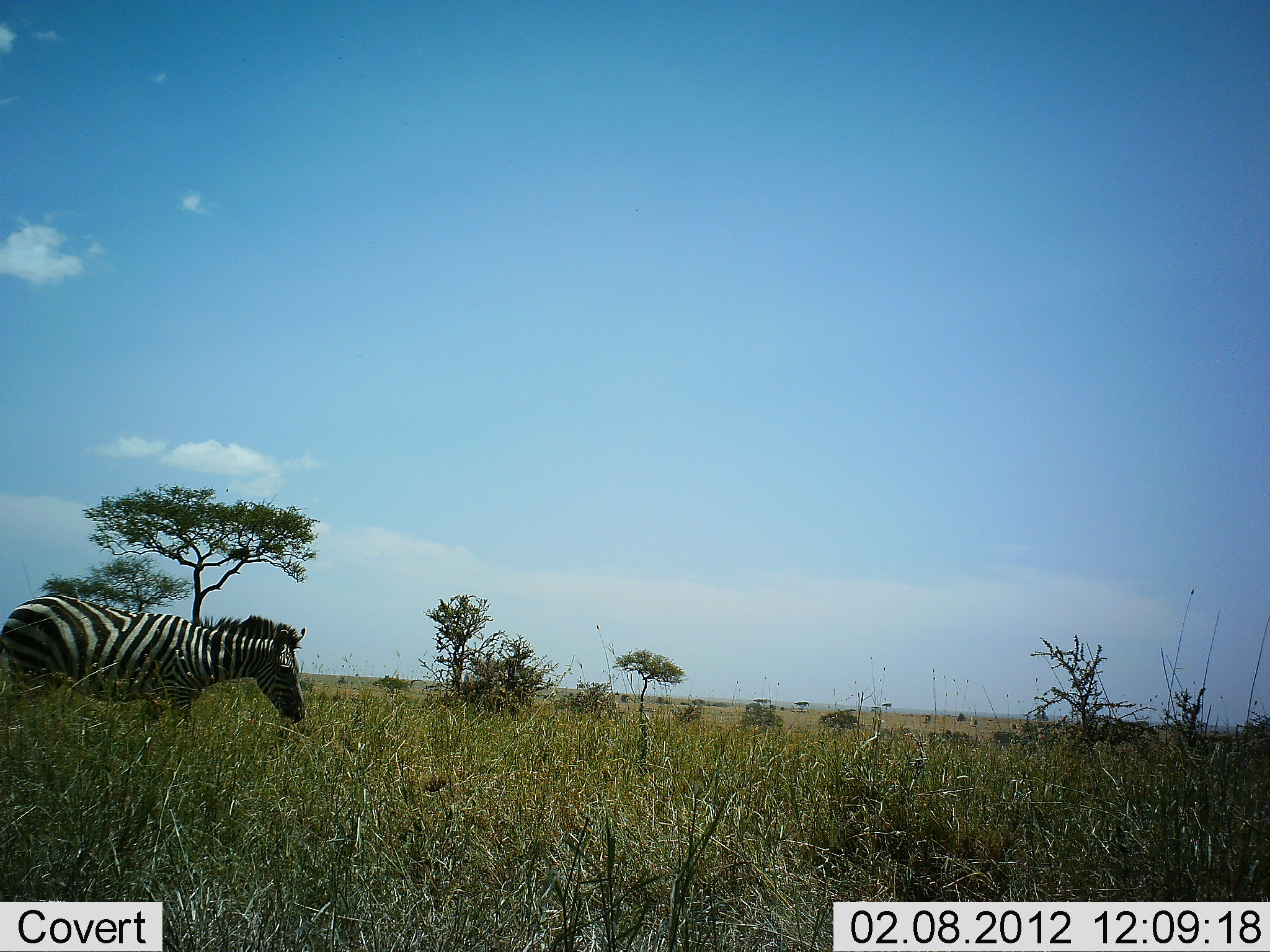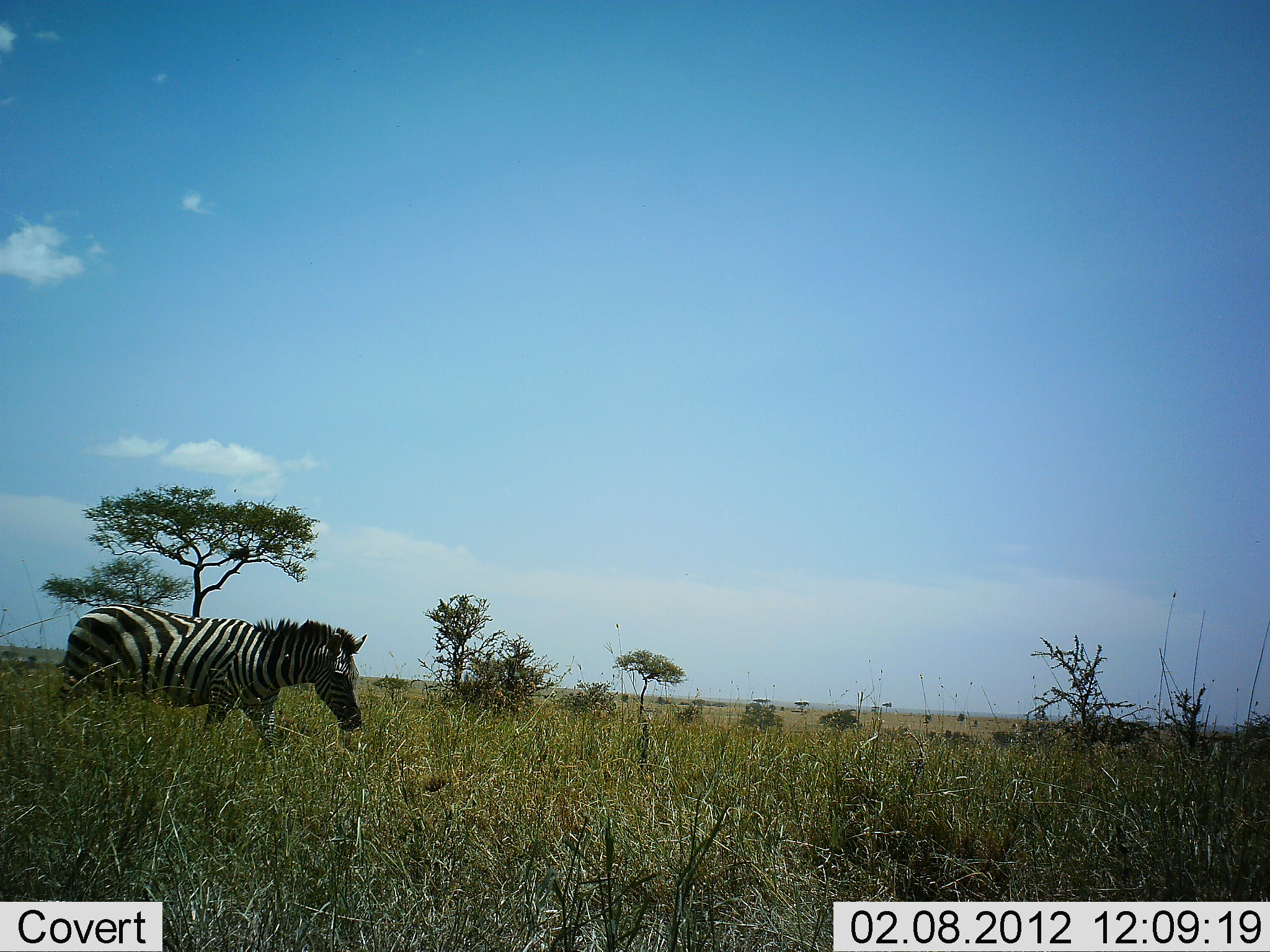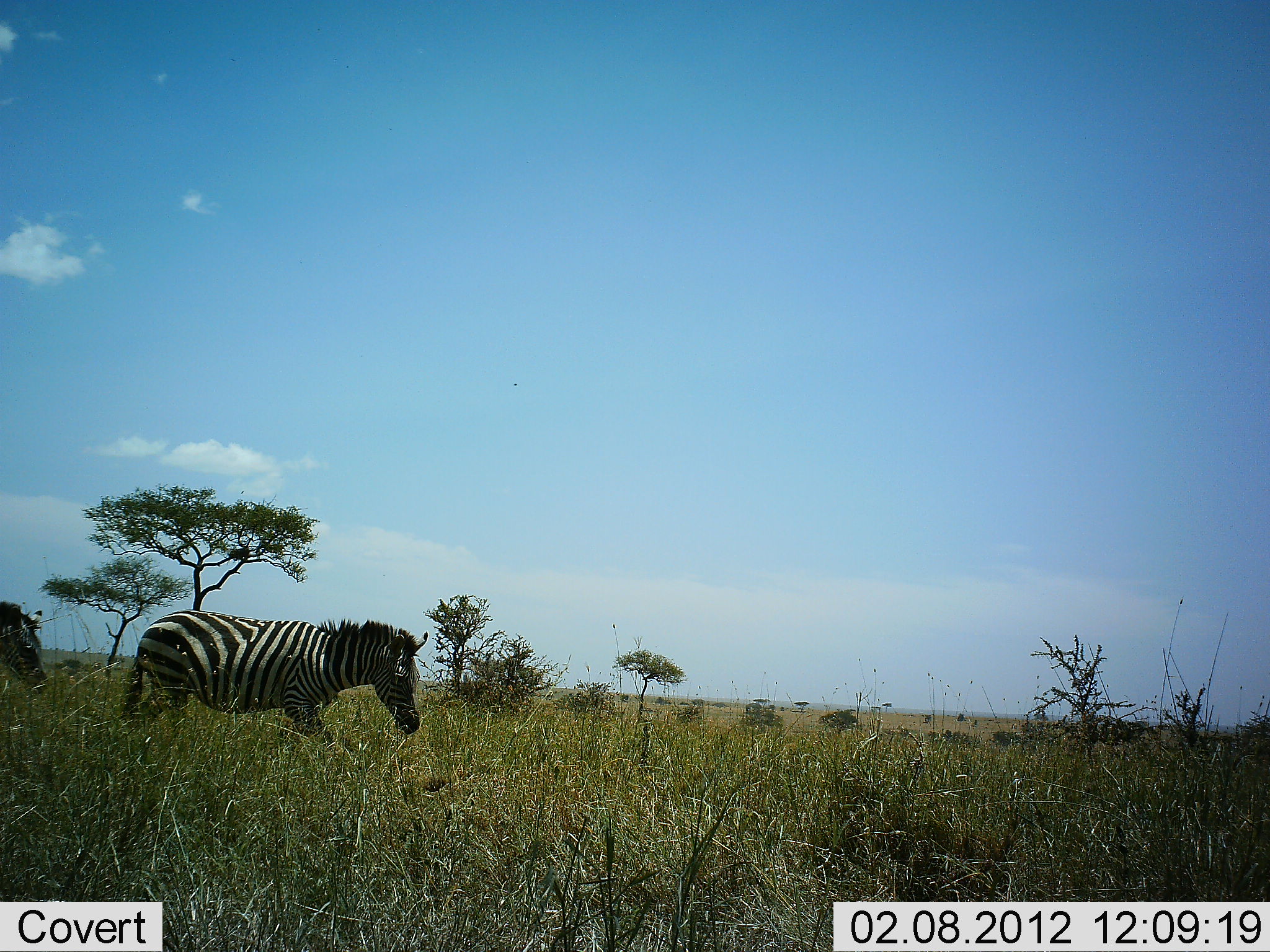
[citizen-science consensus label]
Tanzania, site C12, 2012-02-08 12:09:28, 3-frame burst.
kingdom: Animalia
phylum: Chordata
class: Mammalia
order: Perissodactyla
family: Equidae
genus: Equus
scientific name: Equus quagga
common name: plains zebra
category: zebra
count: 2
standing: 0%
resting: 0%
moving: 100%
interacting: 0%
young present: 0%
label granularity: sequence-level